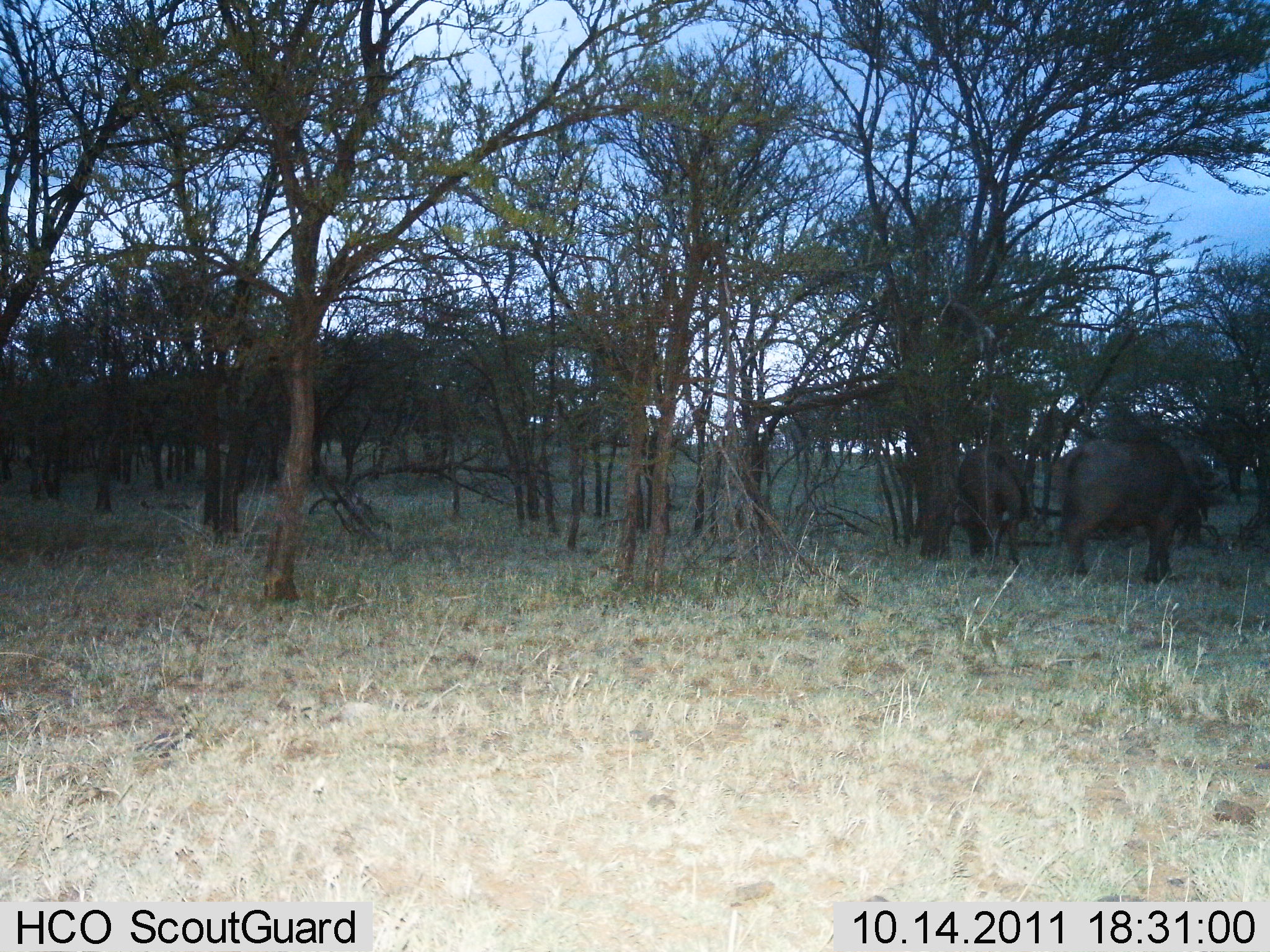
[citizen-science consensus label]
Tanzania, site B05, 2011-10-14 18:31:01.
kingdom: Animalia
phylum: Chordata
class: Mammalia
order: Artiodactyla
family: Bovidae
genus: Syncerus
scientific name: Syncerus caffer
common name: cape buffalo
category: buffalo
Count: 2.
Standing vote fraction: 57%.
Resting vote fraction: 0%.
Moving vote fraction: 14%.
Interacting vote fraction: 0%.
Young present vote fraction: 0%.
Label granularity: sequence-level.